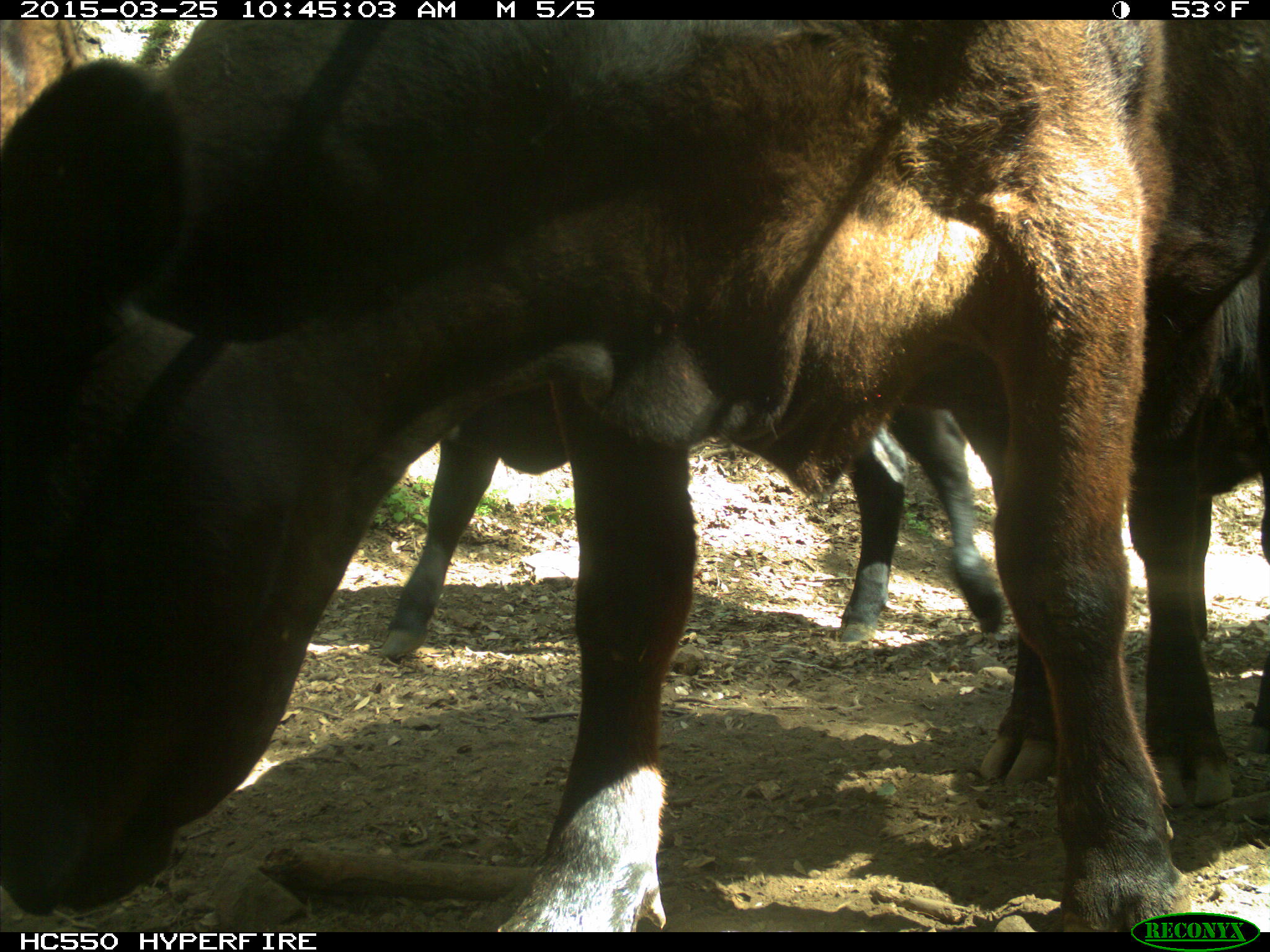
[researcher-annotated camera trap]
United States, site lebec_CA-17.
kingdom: Animalia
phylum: Chordata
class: Mammalia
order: Artiodactyla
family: Bovidae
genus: Bos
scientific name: Bos taurus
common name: domestic cow